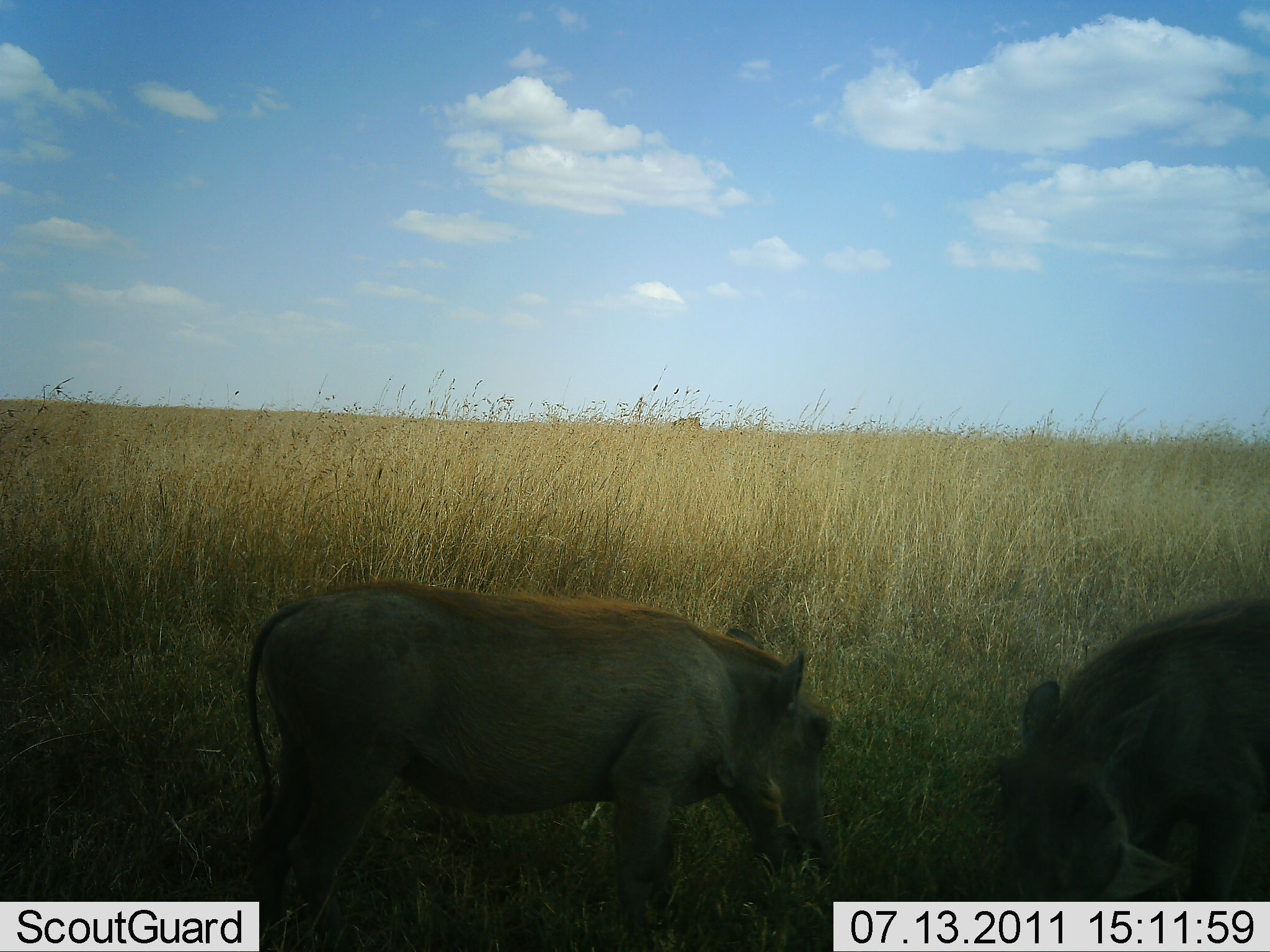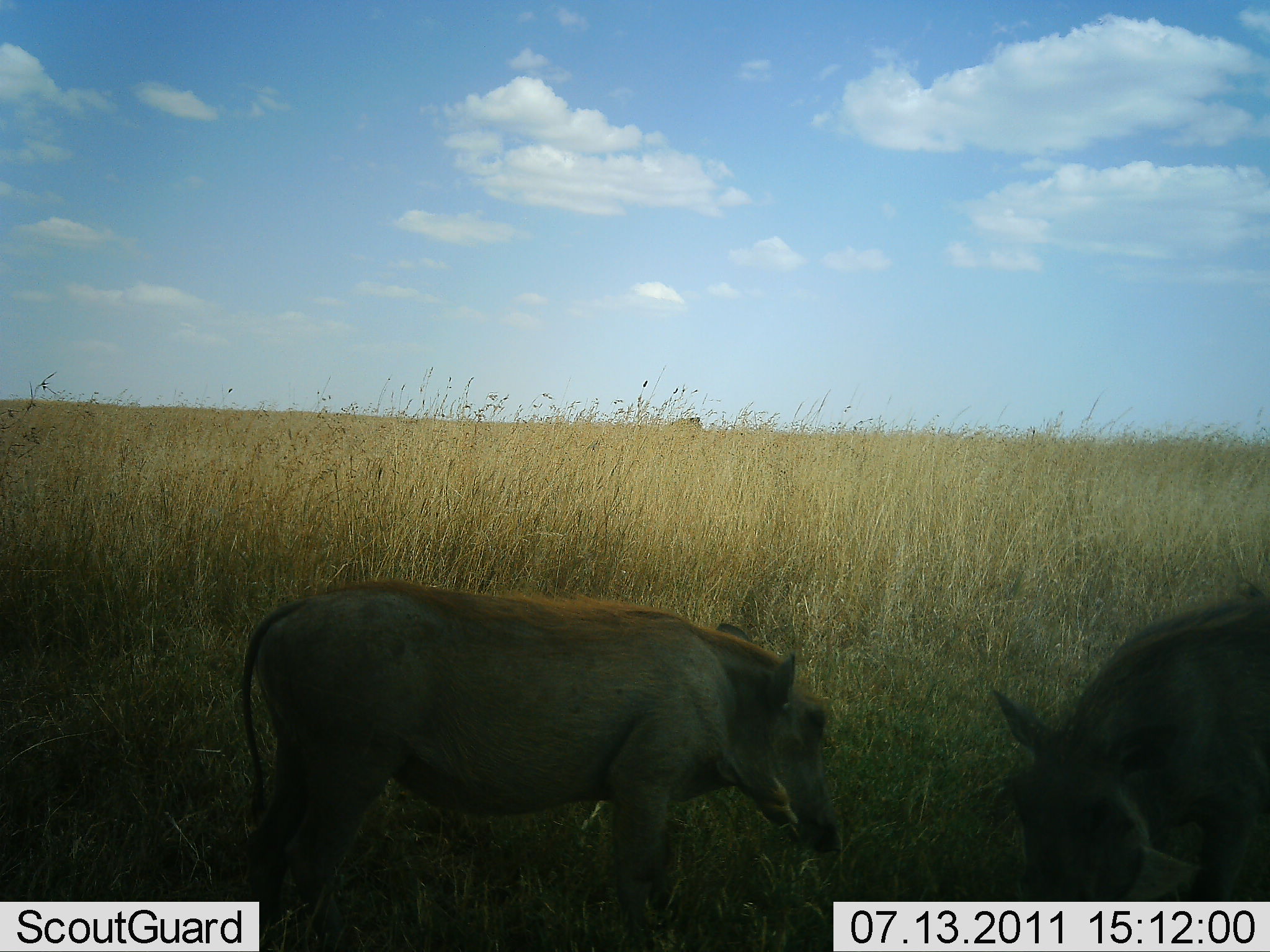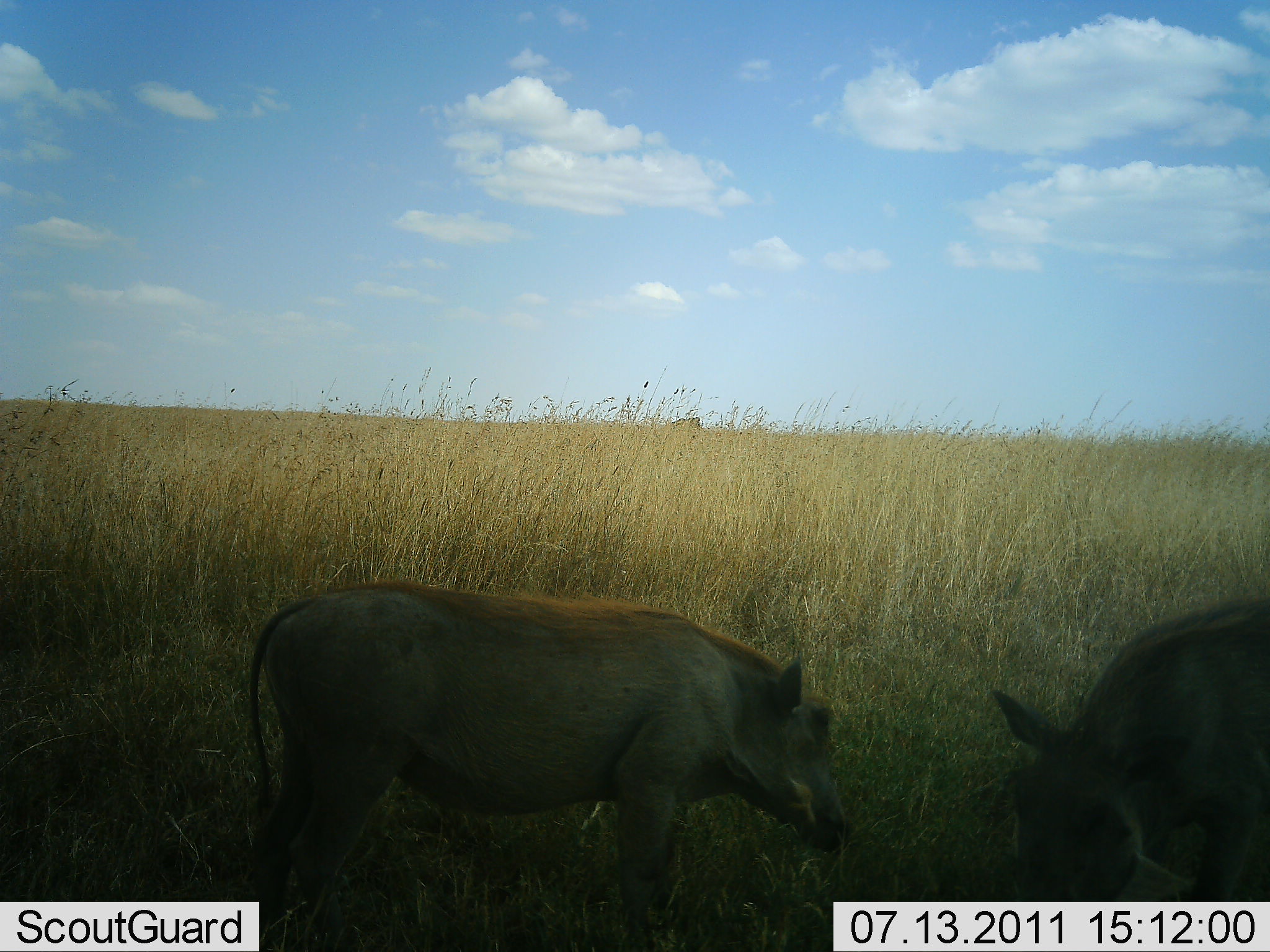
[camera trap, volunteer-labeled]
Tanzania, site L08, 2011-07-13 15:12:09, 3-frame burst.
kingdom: Animalia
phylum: Chordata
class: Mammalia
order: Artiodactyla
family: Suidae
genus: Phacochoerus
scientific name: Phacochoerus africanus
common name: warthog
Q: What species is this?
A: Warthog (Phacochoerus africanus).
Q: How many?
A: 2.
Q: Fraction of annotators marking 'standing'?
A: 36%.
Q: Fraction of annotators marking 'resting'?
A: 0%.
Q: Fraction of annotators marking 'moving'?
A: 0%.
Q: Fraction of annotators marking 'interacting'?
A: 0%.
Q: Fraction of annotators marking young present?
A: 0%.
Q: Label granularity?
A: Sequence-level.